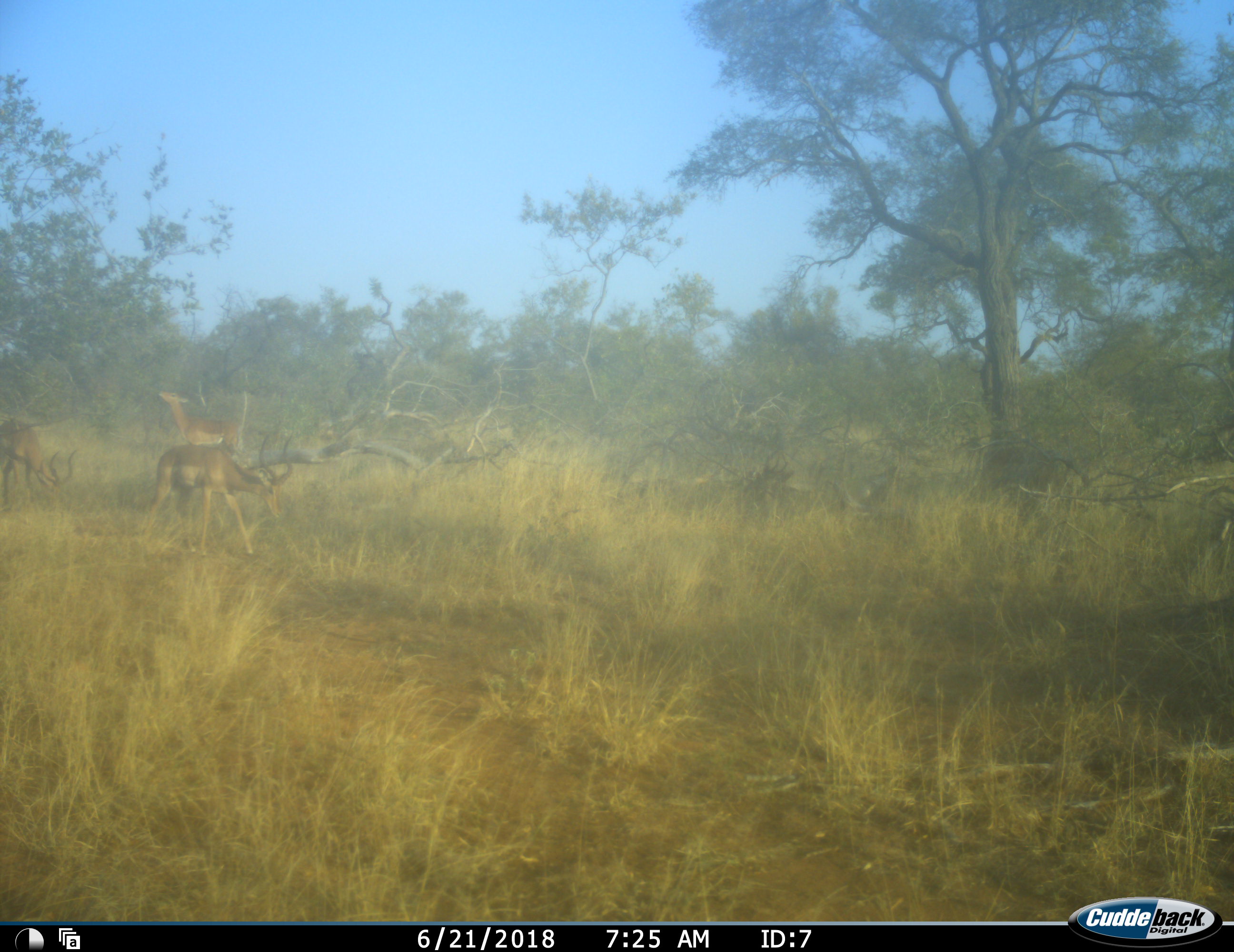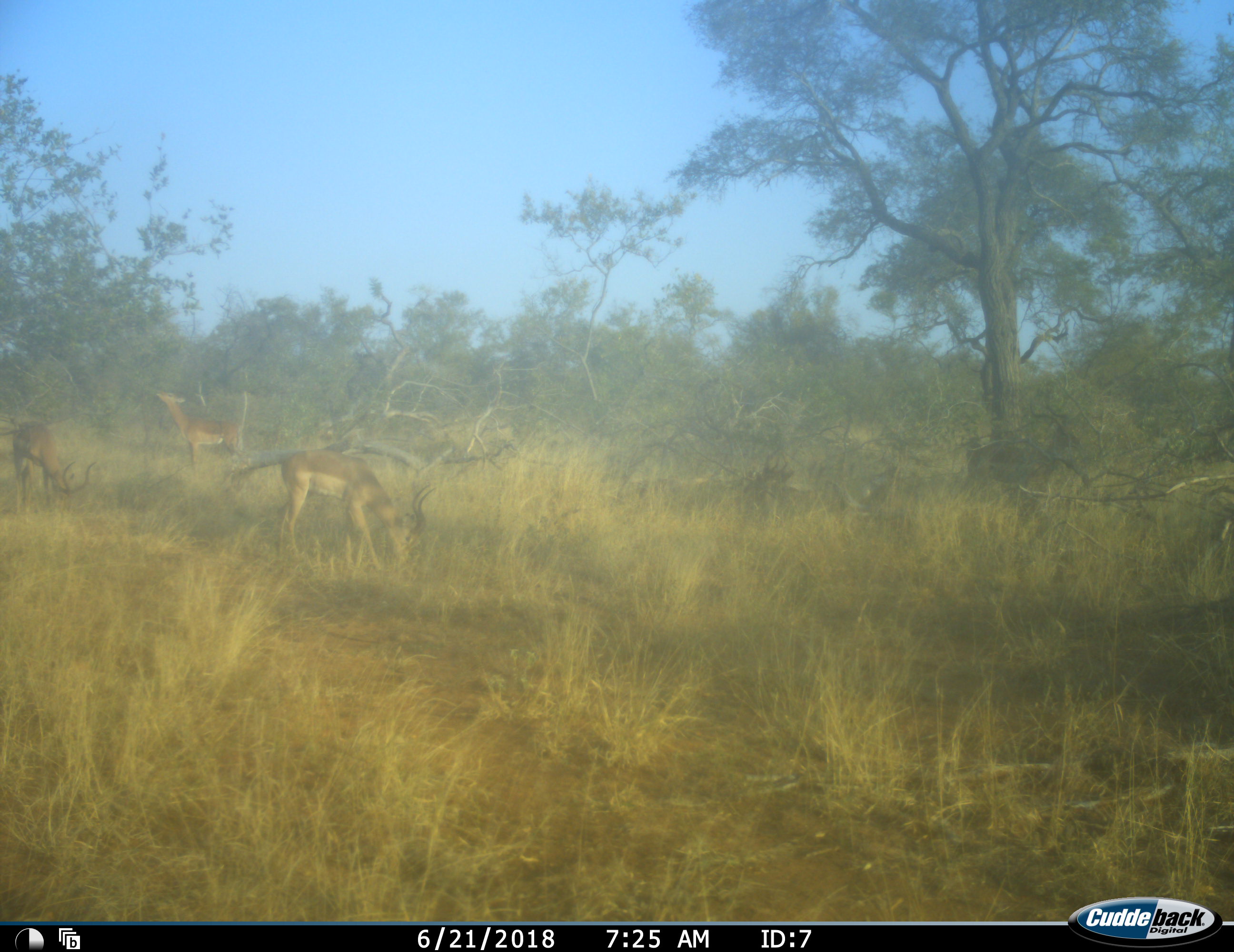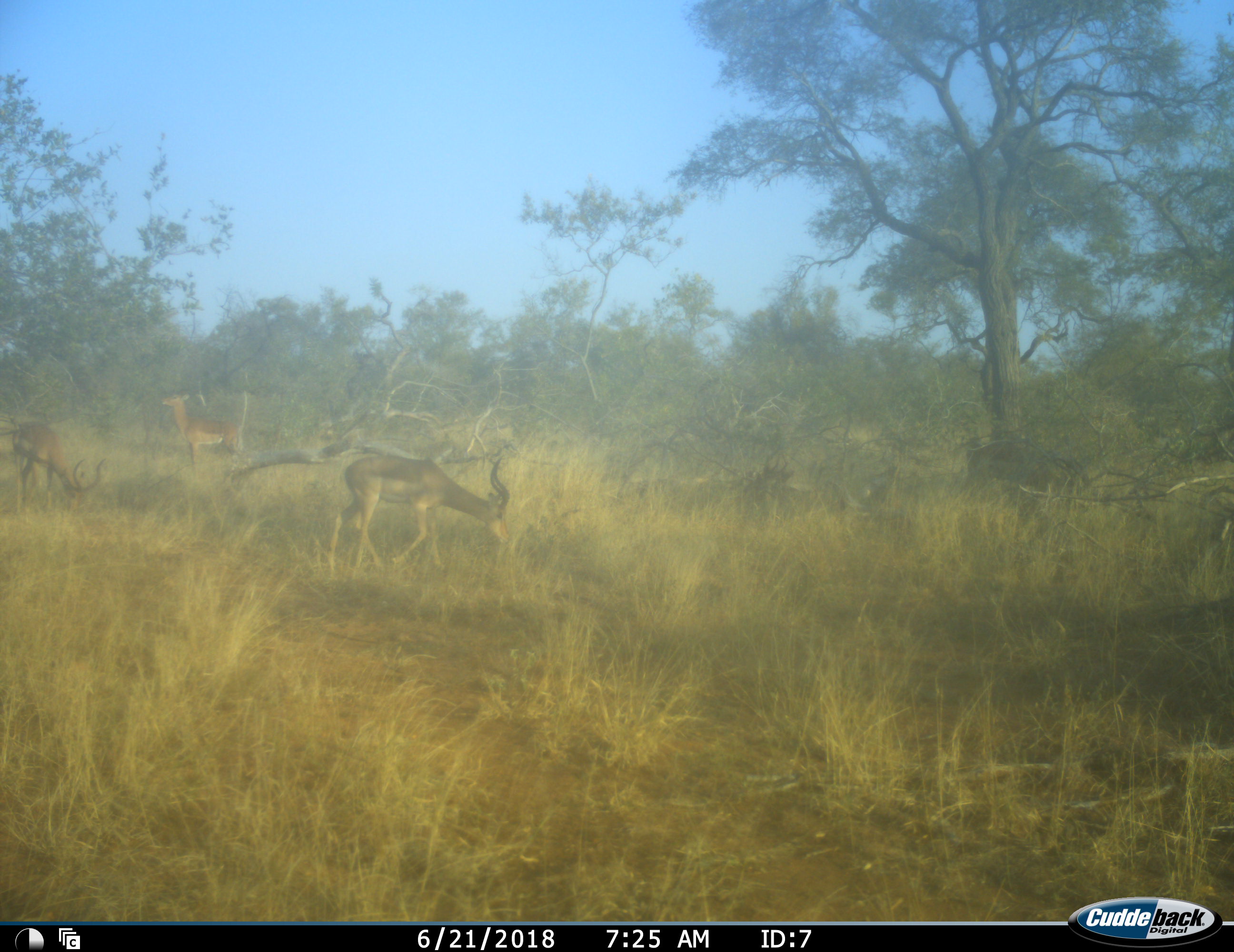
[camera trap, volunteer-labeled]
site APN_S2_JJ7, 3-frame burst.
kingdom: Animalia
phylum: Chordata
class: Mammalia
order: Artiodactyla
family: Bovidae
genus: Aepyceros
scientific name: Aepyceros melampus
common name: impala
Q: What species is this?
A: Impala (Aepyceros melampus).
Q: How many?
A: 3.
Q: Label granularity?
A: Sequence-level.